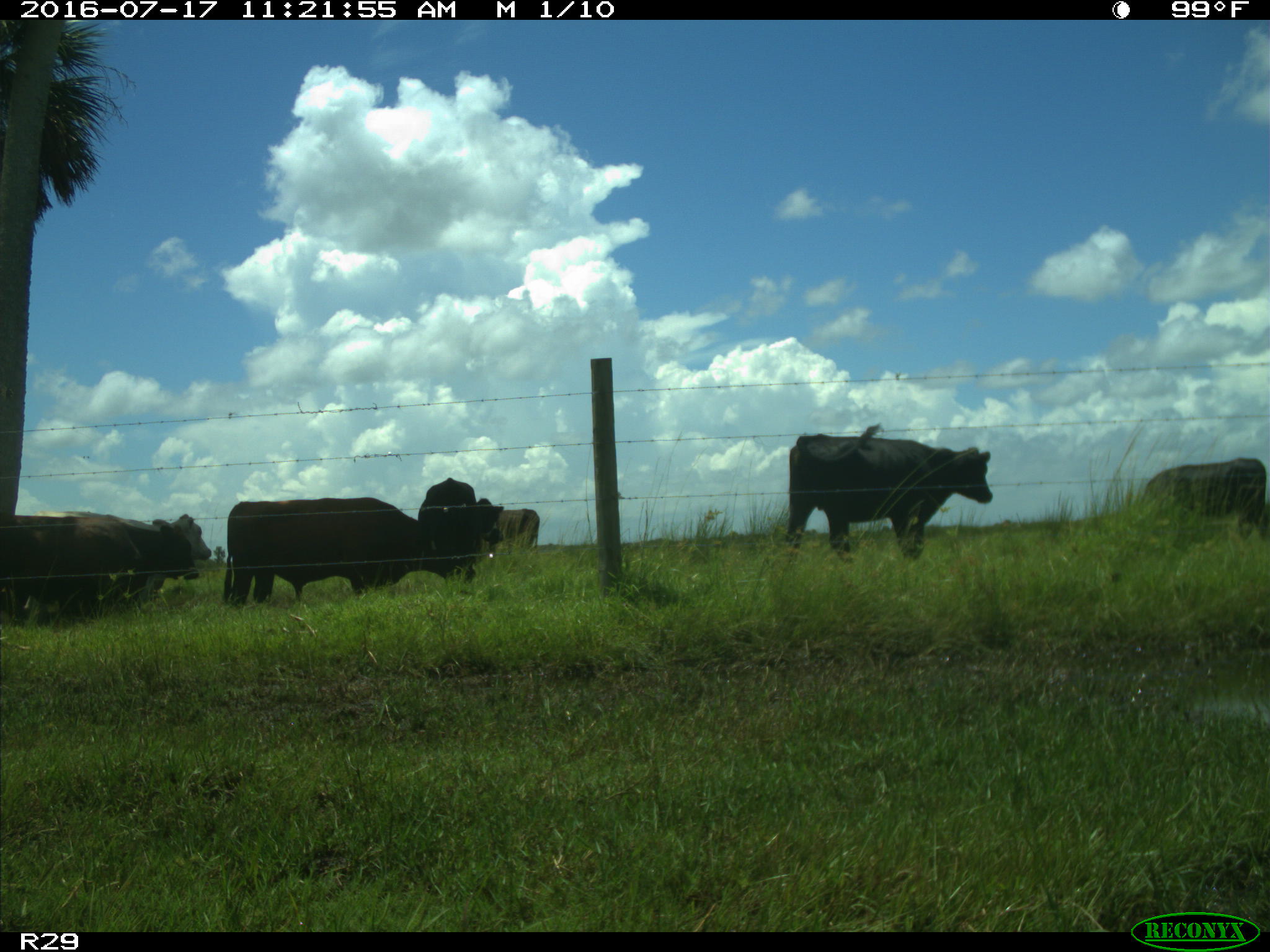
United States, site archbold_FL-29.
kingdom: Animalia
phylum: Chordata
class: Mammalia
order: Artiodactyla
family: Bovidae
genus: Bos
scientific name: Bos taurus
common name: domestic cow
Bos taurus (domestic cow).